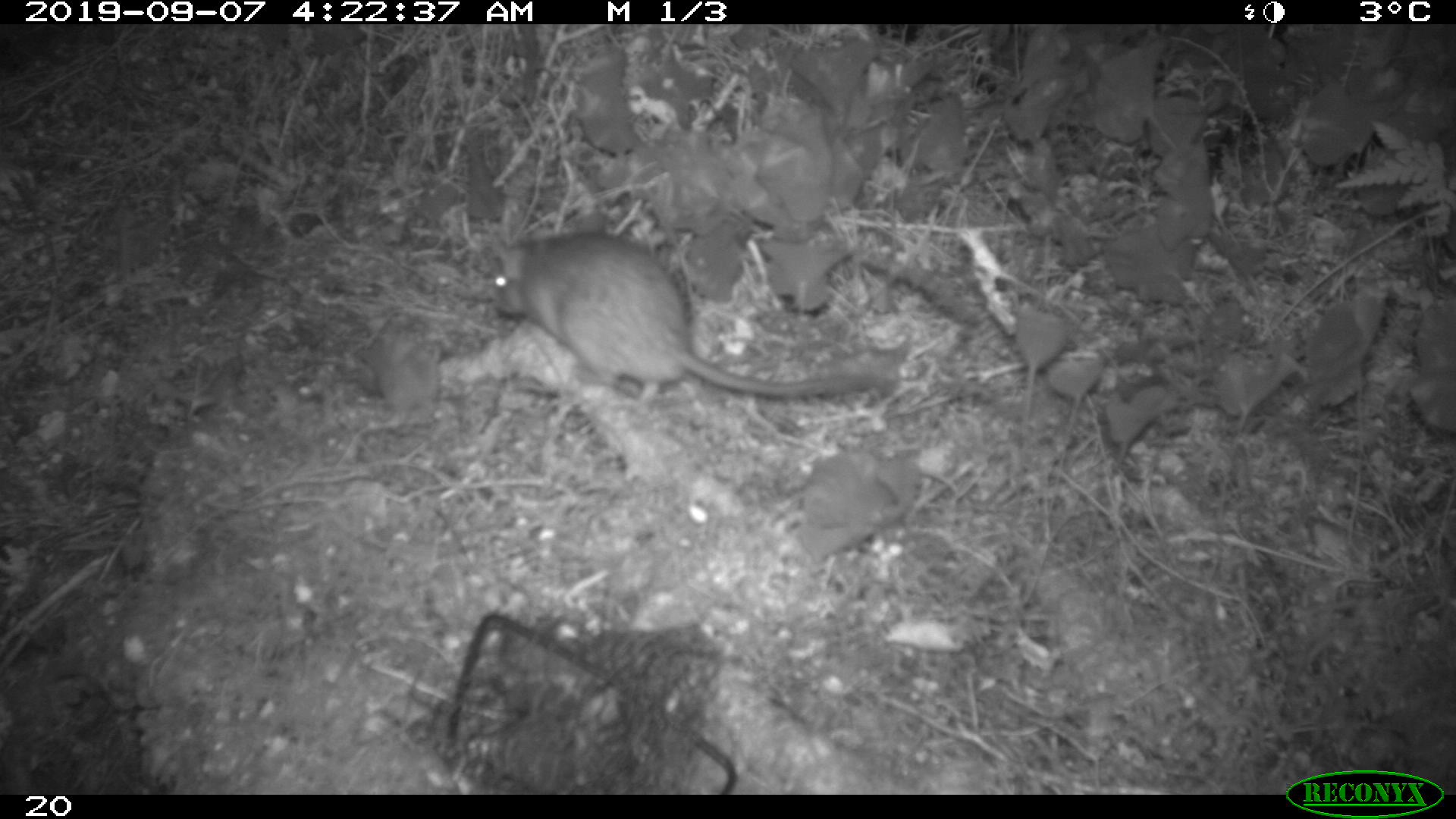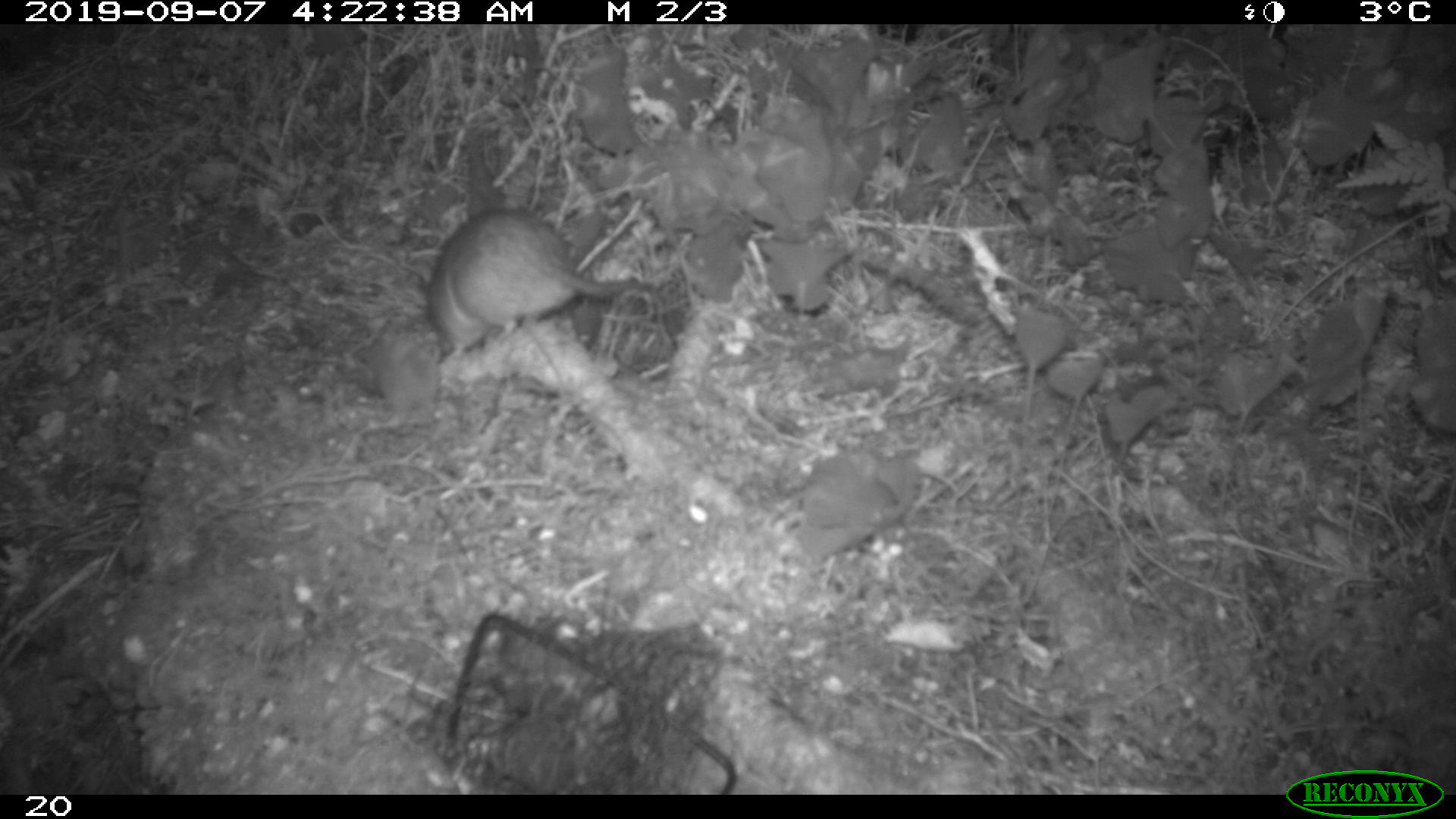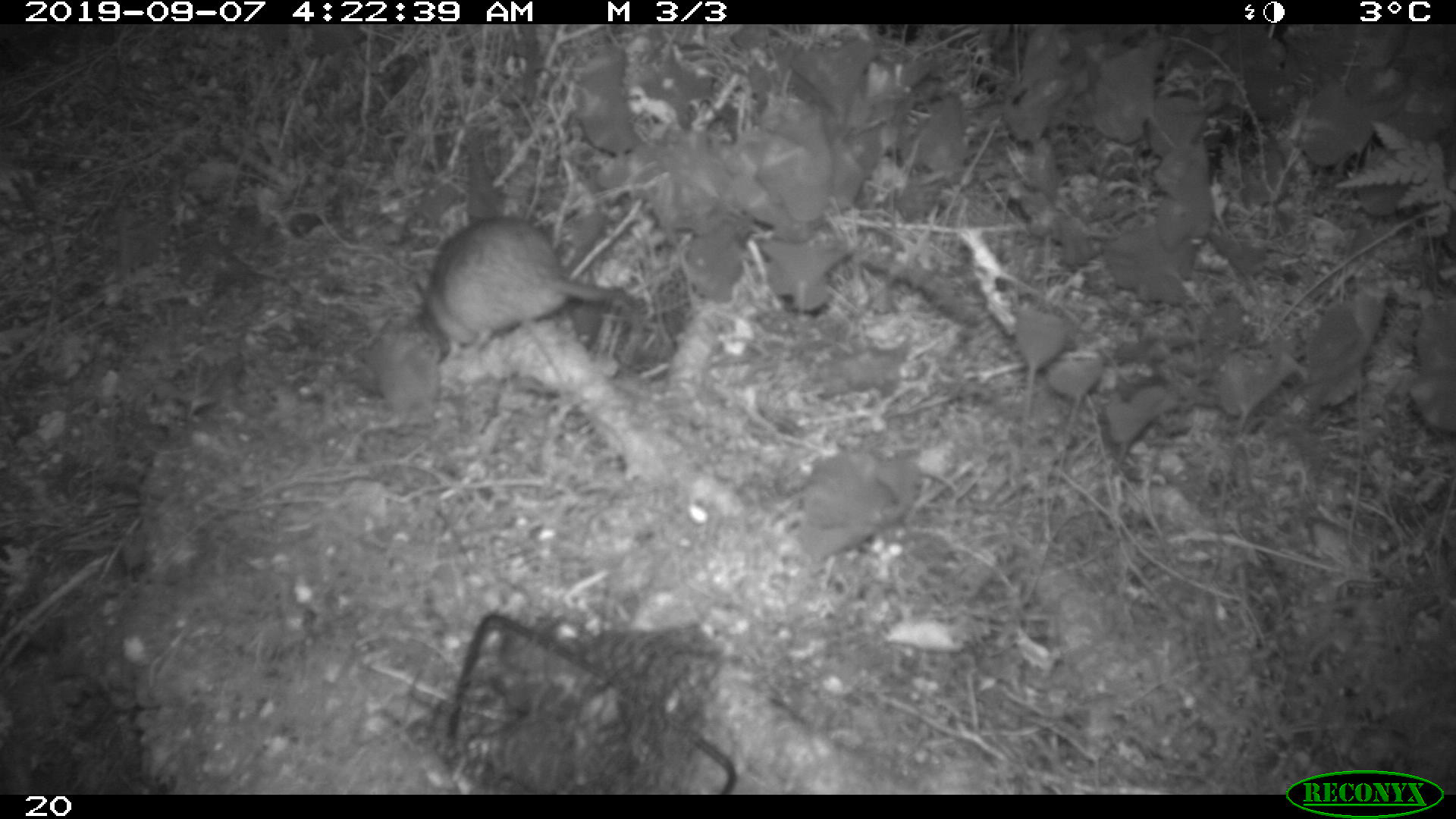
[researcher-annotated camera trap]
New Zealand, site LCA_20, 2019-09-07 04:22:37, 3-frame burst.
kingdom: Animalia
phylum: Chordata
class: Mammalia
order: Rodentia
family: Muridae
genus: Rattus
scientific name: Rattus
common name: rat